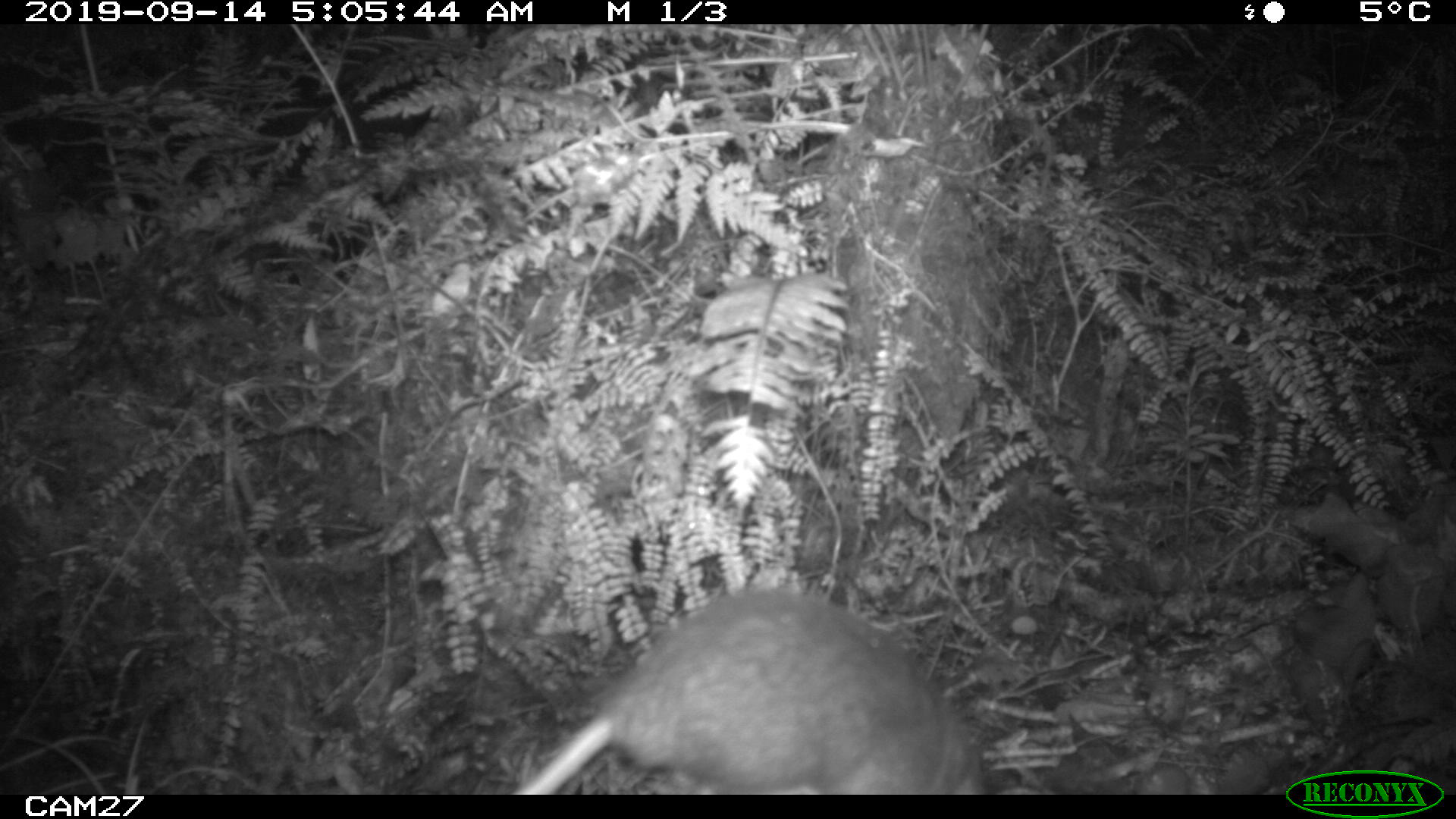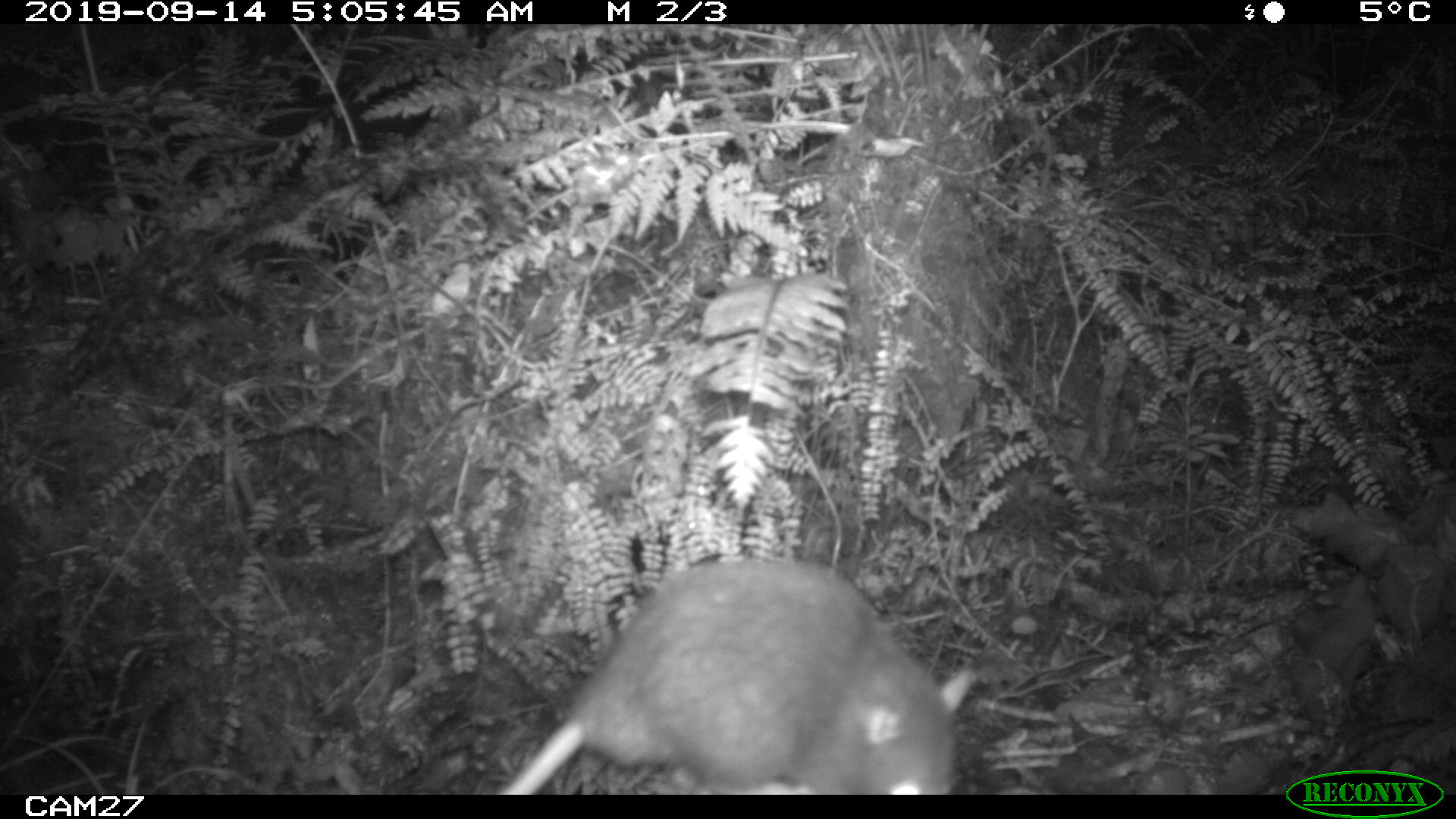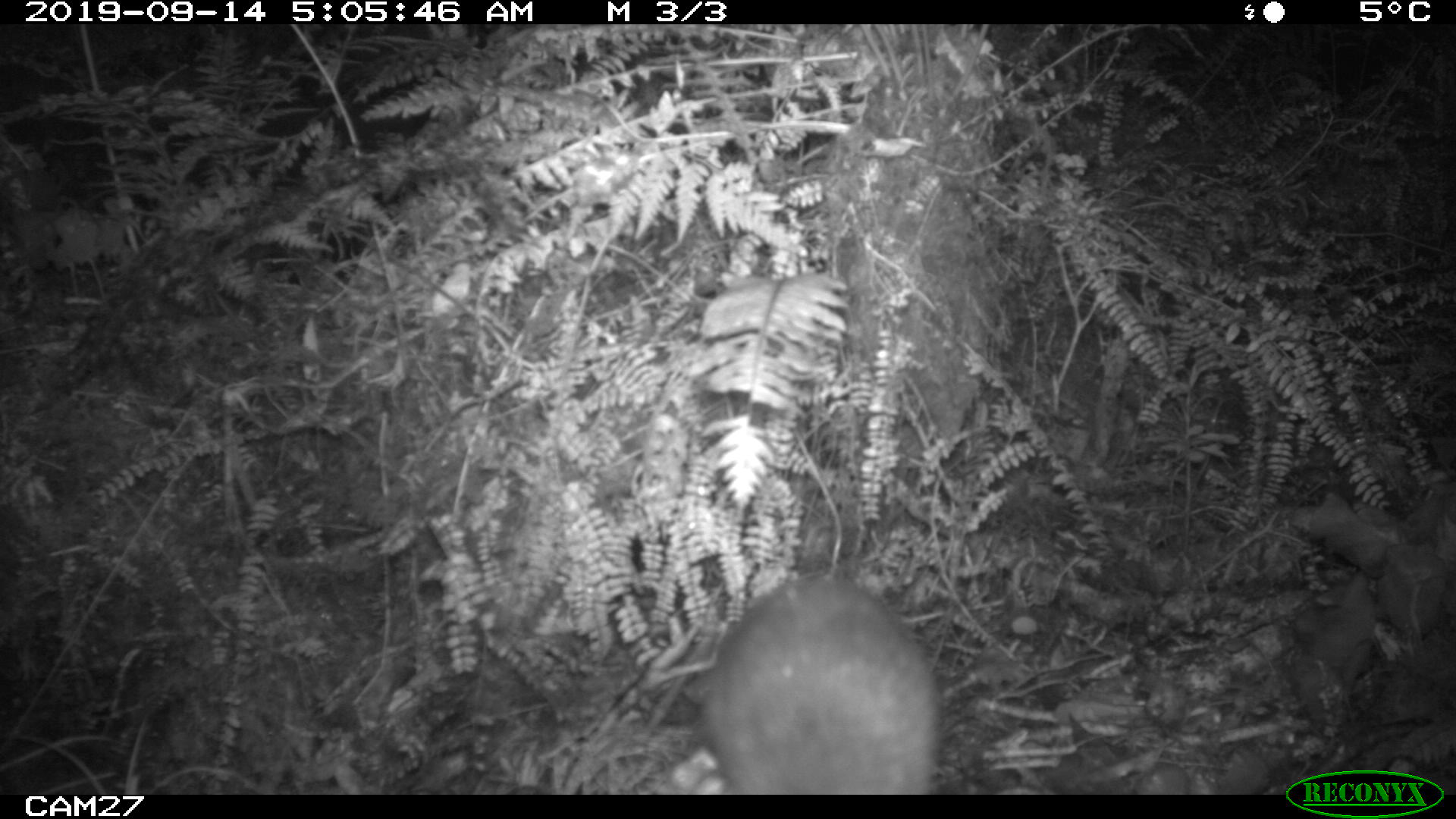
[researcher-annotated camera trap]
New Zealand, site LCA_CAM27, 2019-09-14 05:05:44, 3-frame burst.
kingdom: Animalia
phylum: Chordata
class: Mammalia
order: Rodentia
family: Muridae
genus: Rattus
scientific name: Rattus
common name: rat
Rat (Rattus).